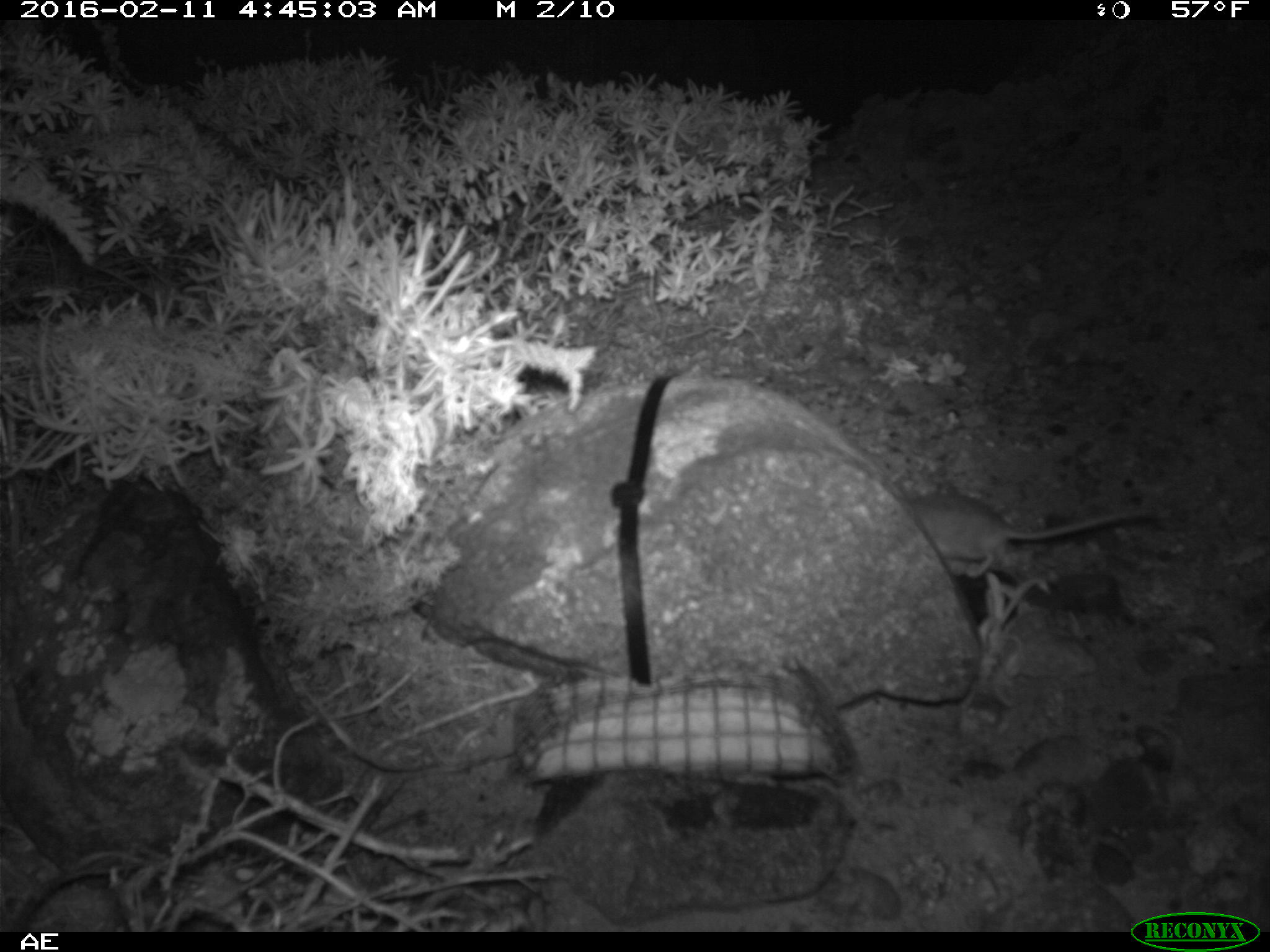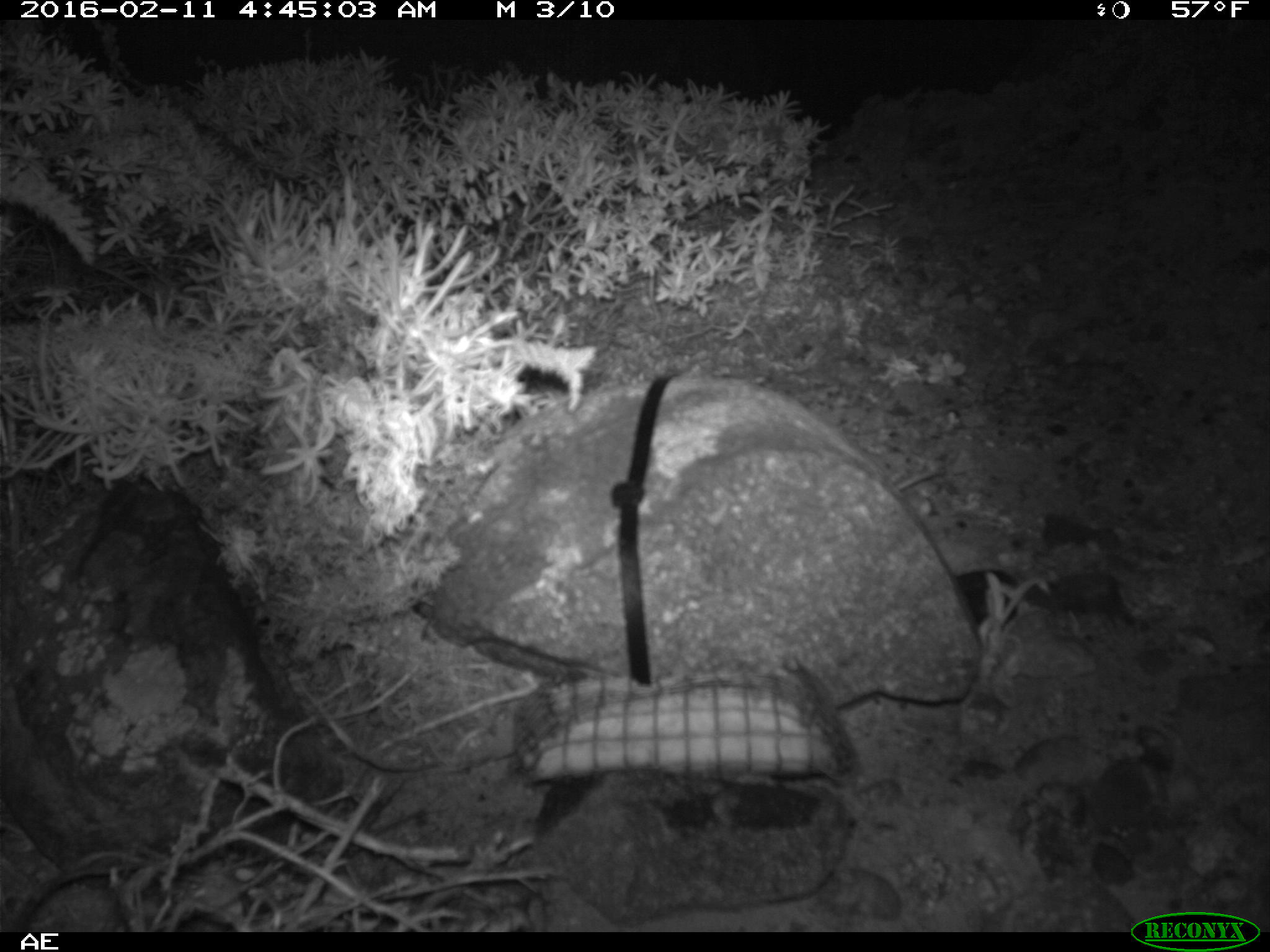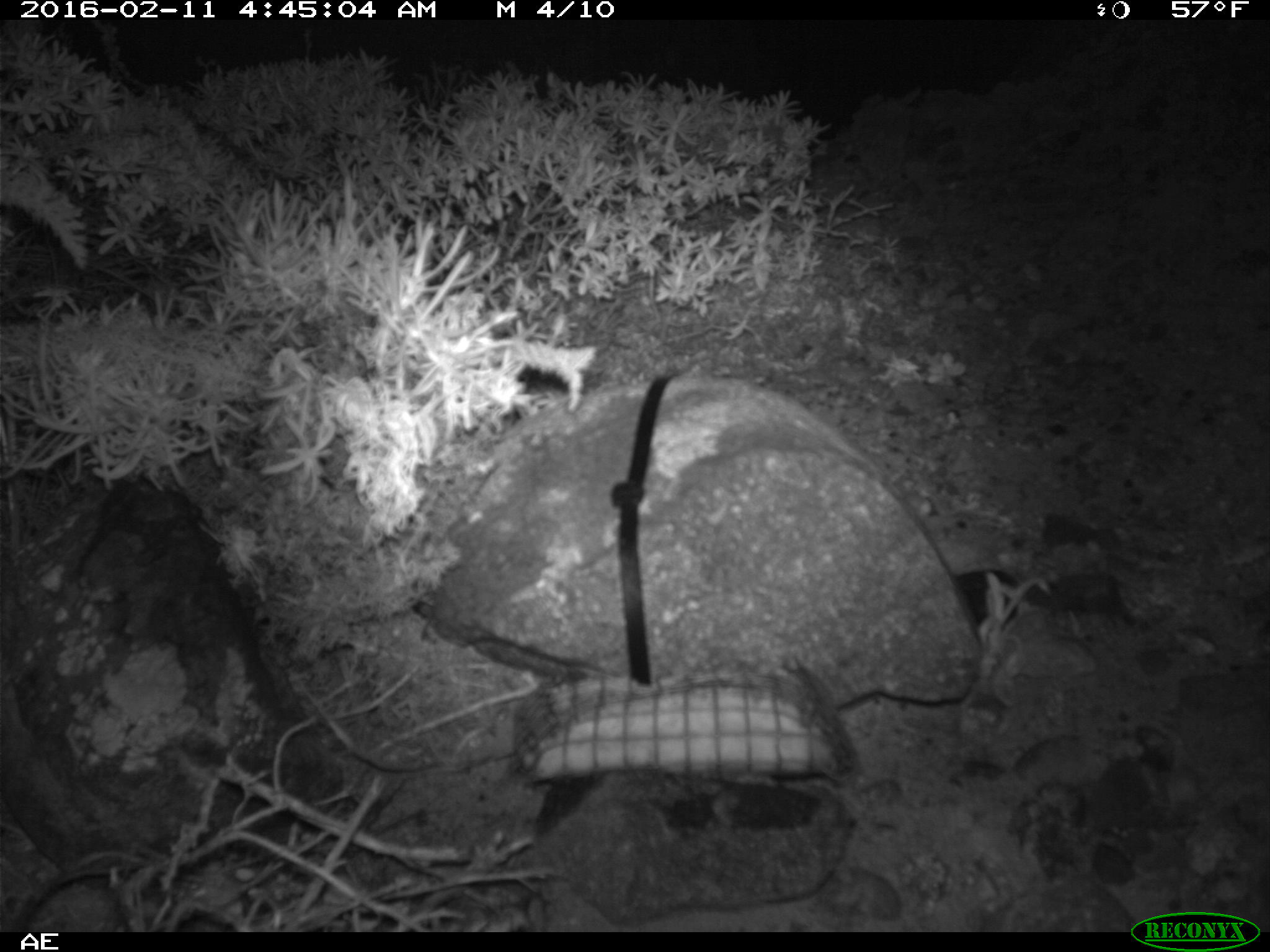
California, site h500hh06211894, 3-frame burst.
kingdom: Animalia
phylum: Chordata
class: Mammalia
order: Rodentia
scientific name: Rodentia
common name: rodent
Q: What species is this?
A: Rodent (Rodentia).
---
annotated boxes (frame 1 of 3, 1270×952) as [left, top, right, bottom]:
rodent: [904, 491, 1160, 576]